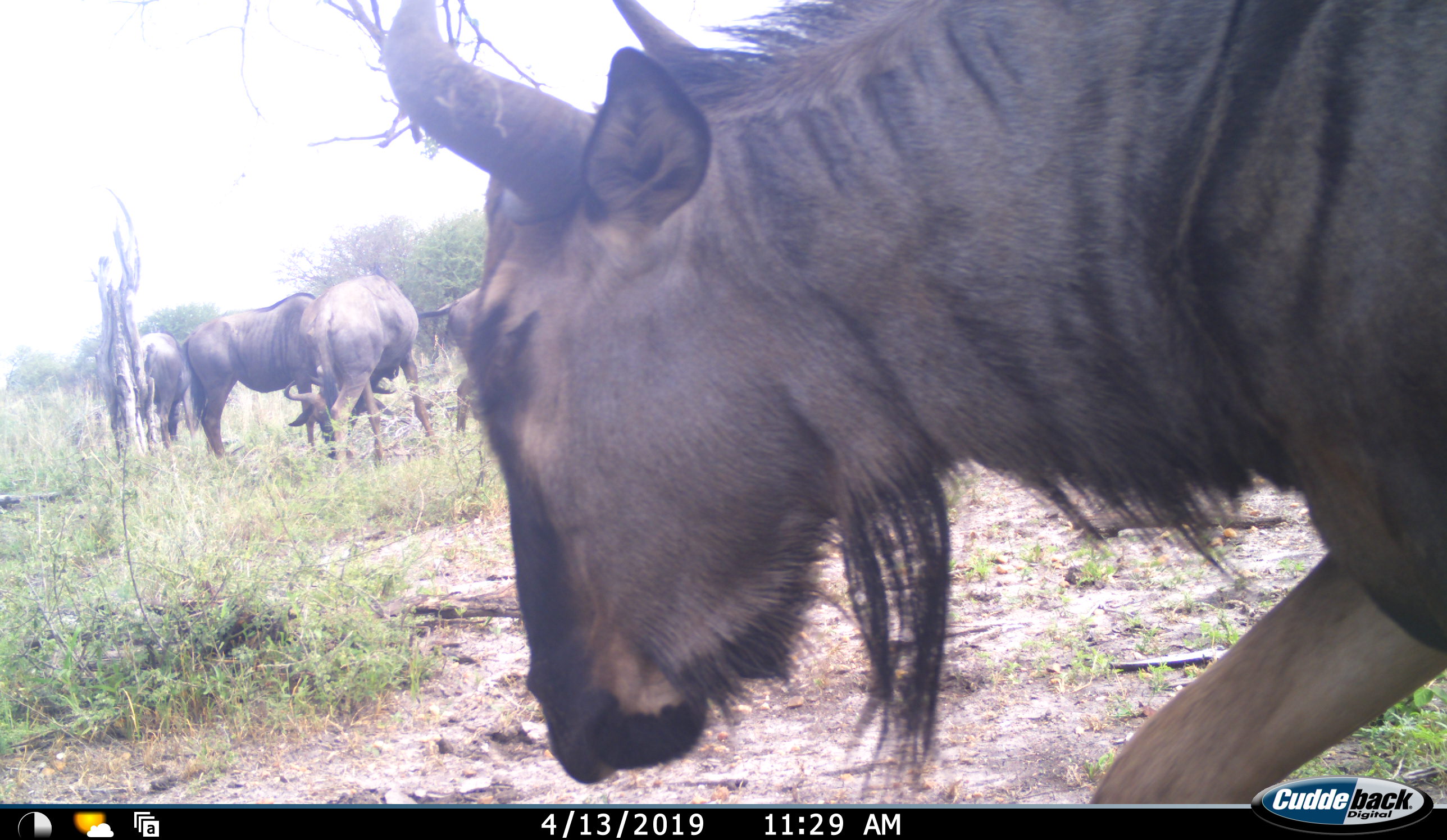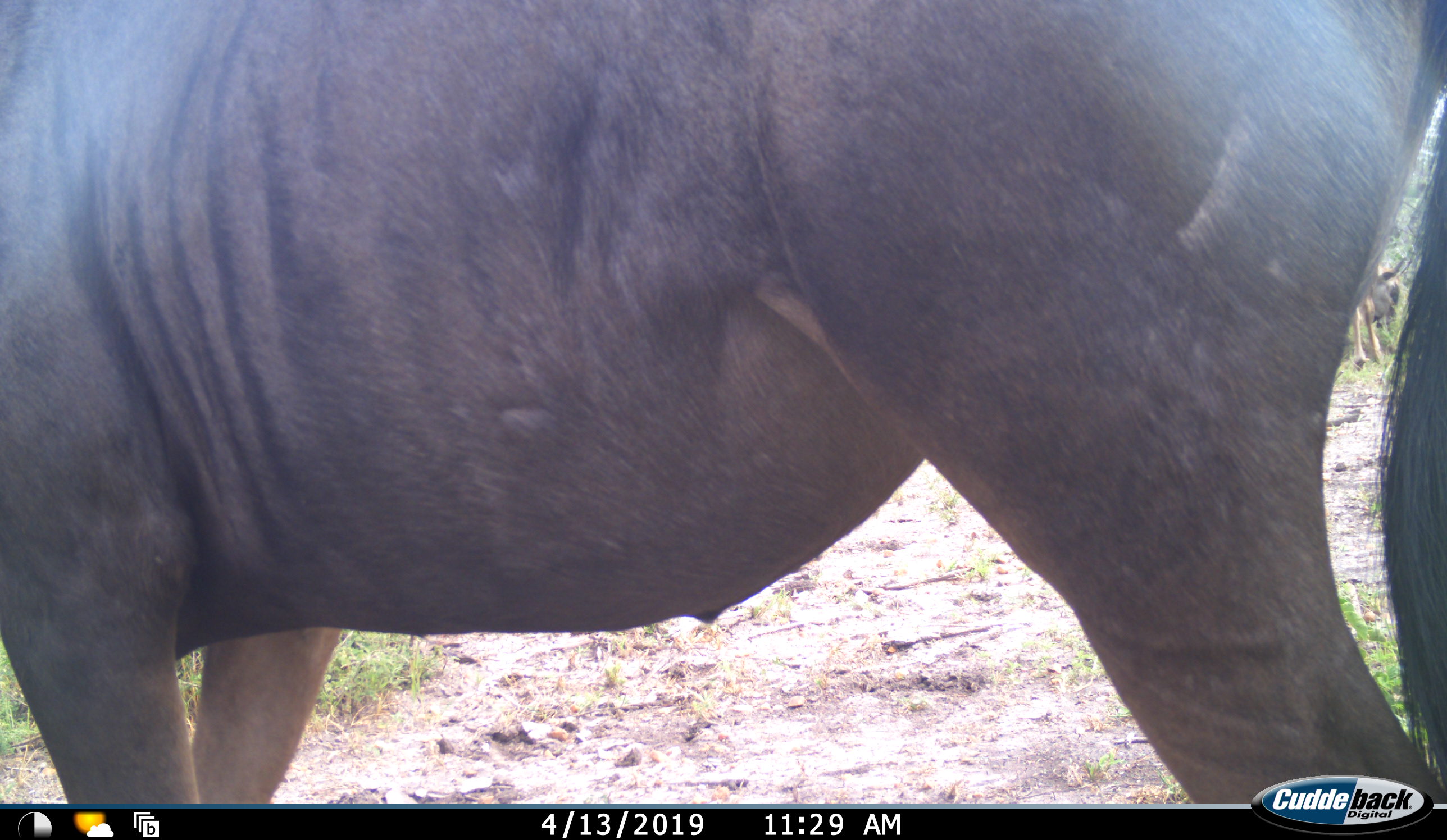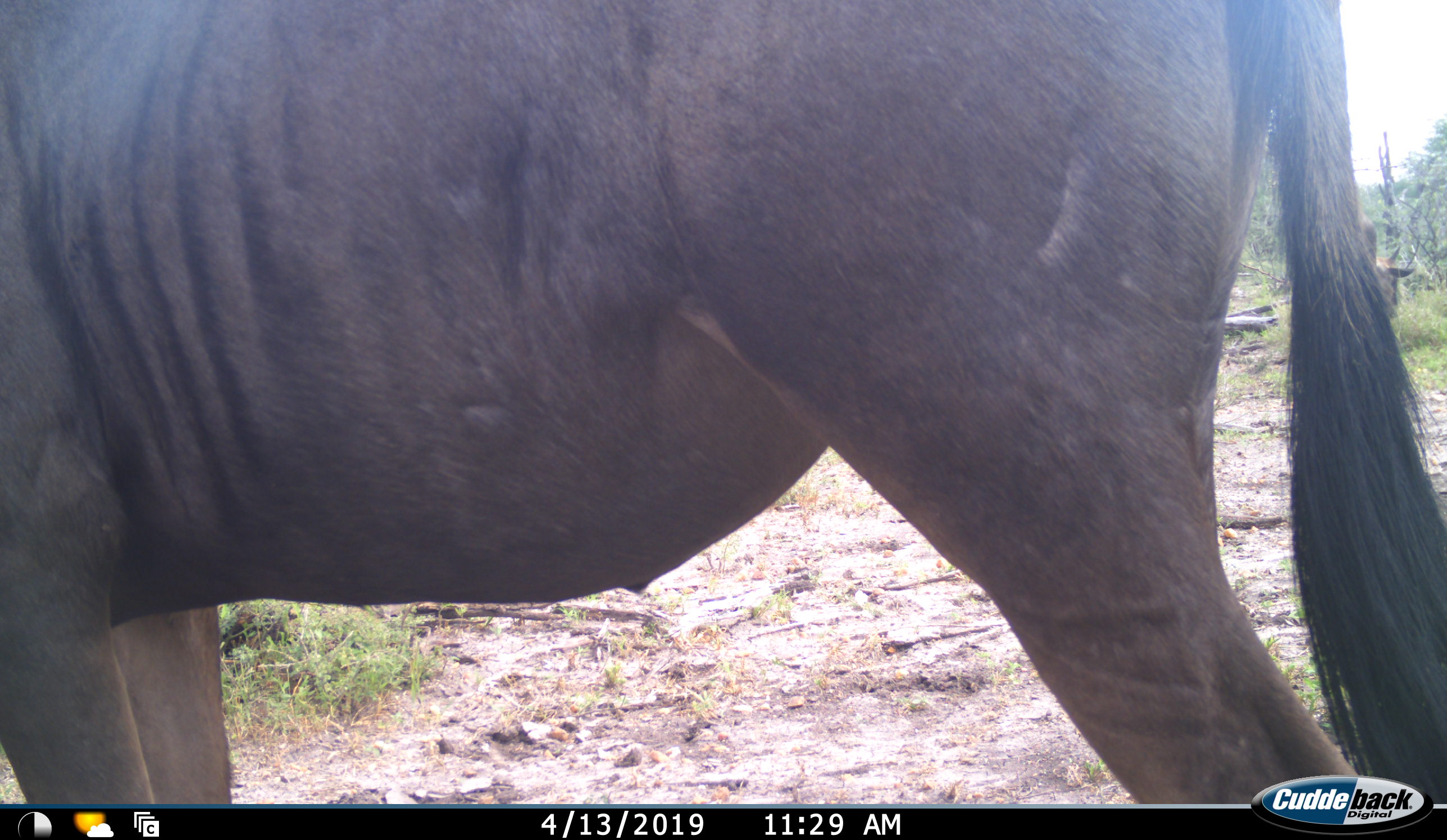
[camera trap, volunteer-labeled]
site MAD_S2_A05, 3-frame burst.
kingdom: Animalia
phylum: Chordata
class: Mammalia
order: Artiodactyla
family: Bovidae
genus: Connochaetes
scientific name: Connochaetes taurinus taurinus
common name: blue wildebeest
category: wildebeestblue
Wildebeestblue (blue wildebeest) (Connochaetes taurinus taurinus), count 5. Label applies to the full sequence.